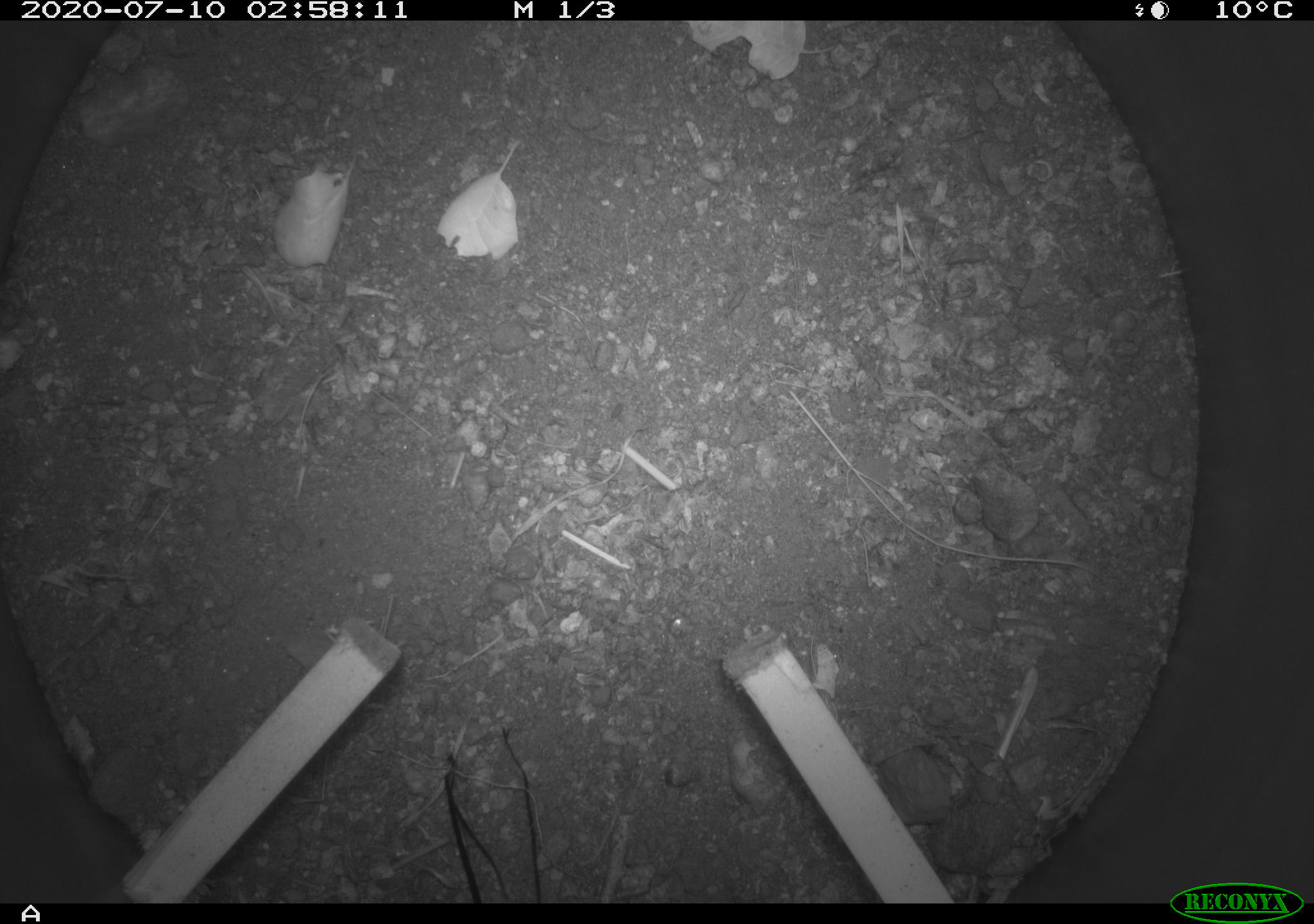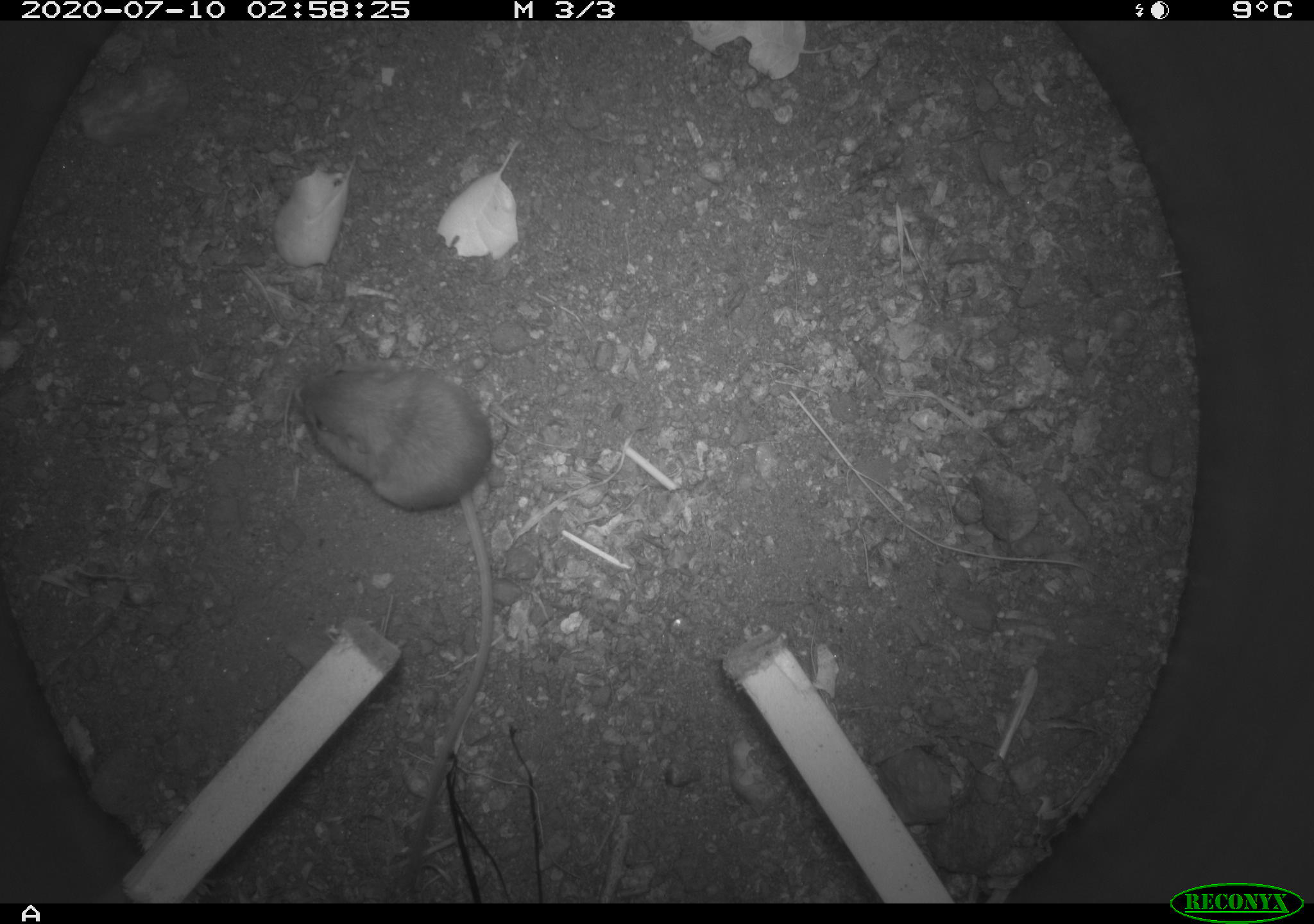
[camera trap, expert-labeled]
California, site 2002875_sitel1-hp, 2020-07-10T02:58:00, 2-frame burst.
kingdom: Animalia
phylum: Chordata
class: Mammalia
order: Rodentia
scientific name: Rodentia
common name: rodent